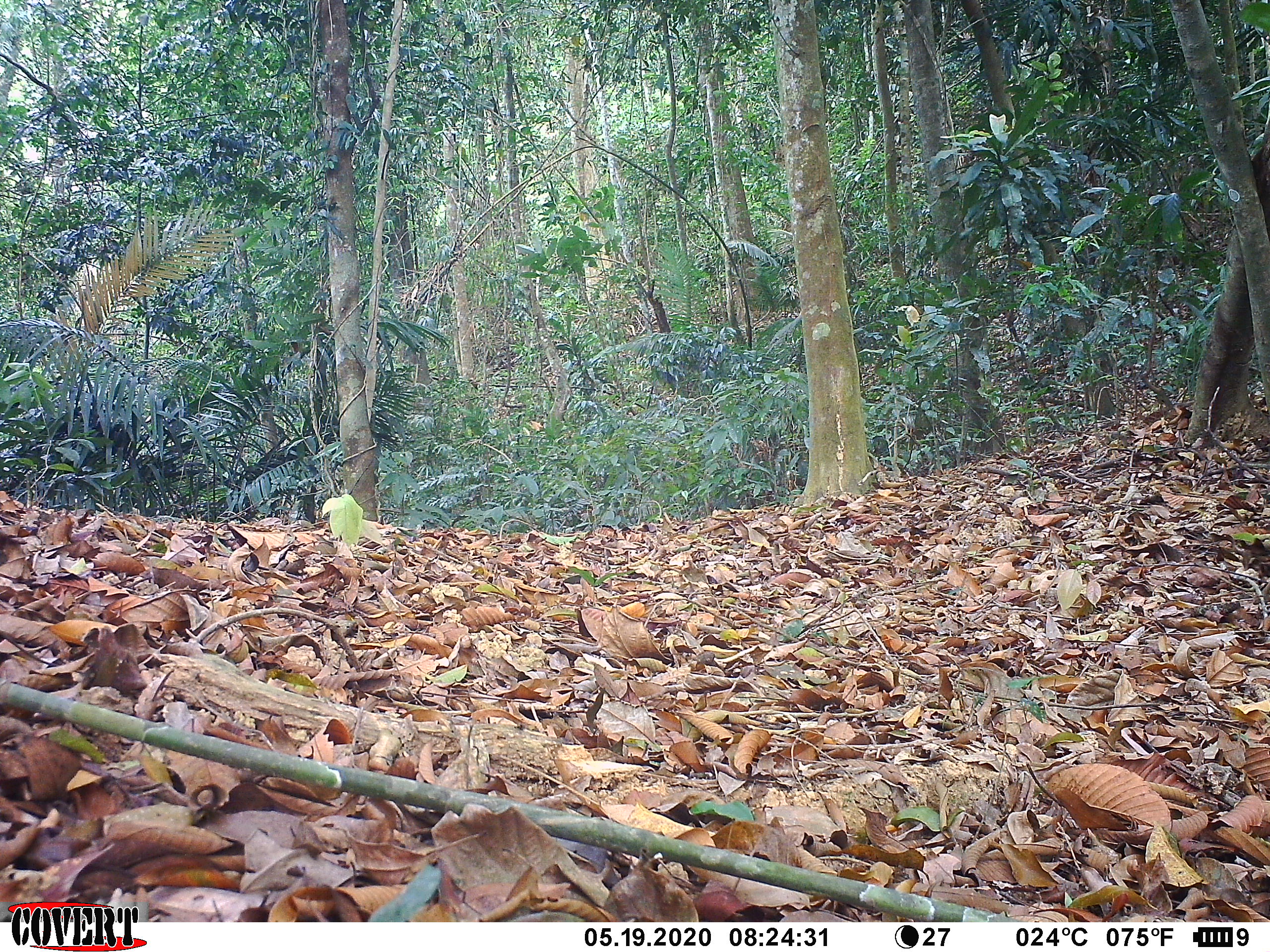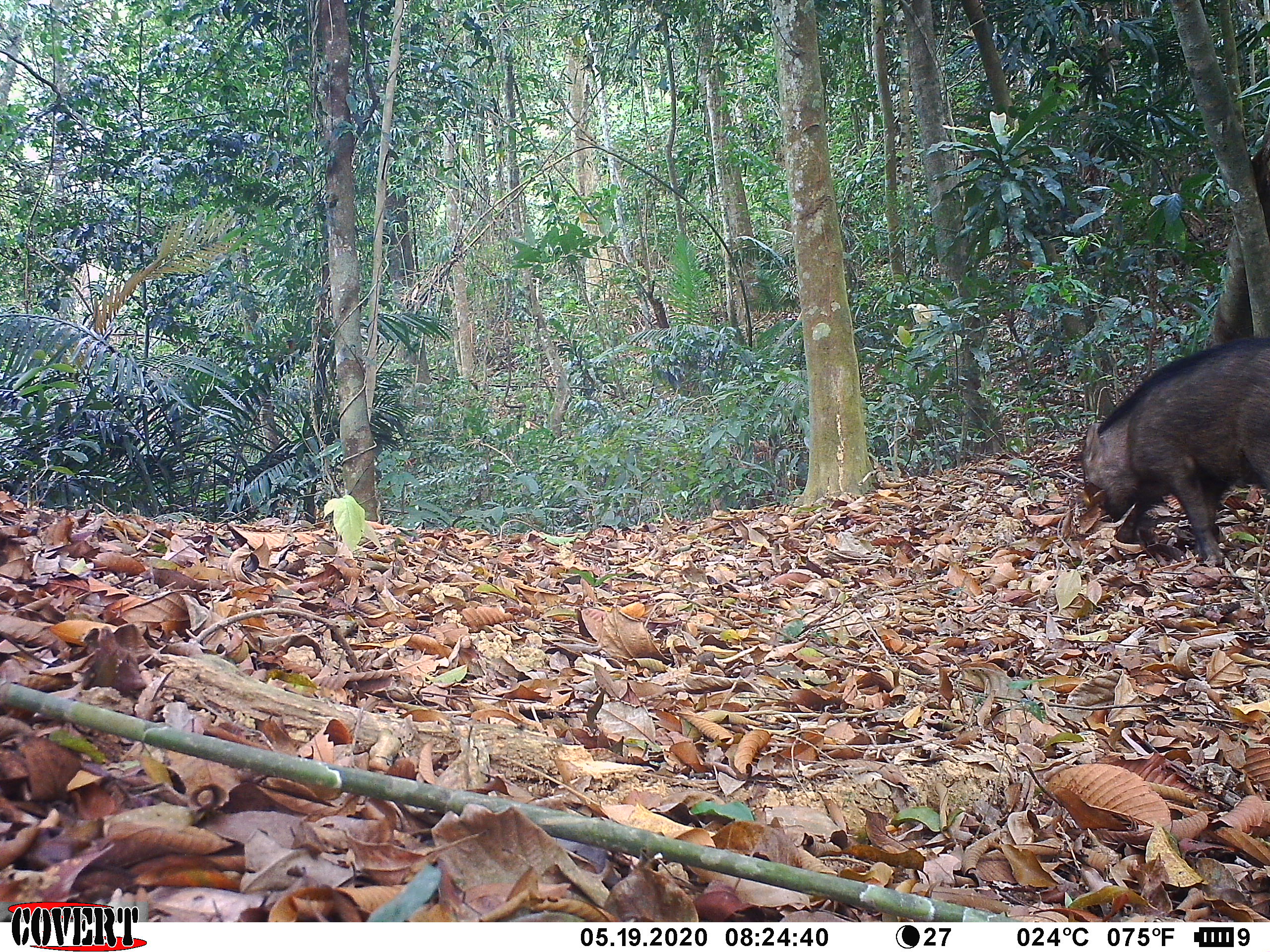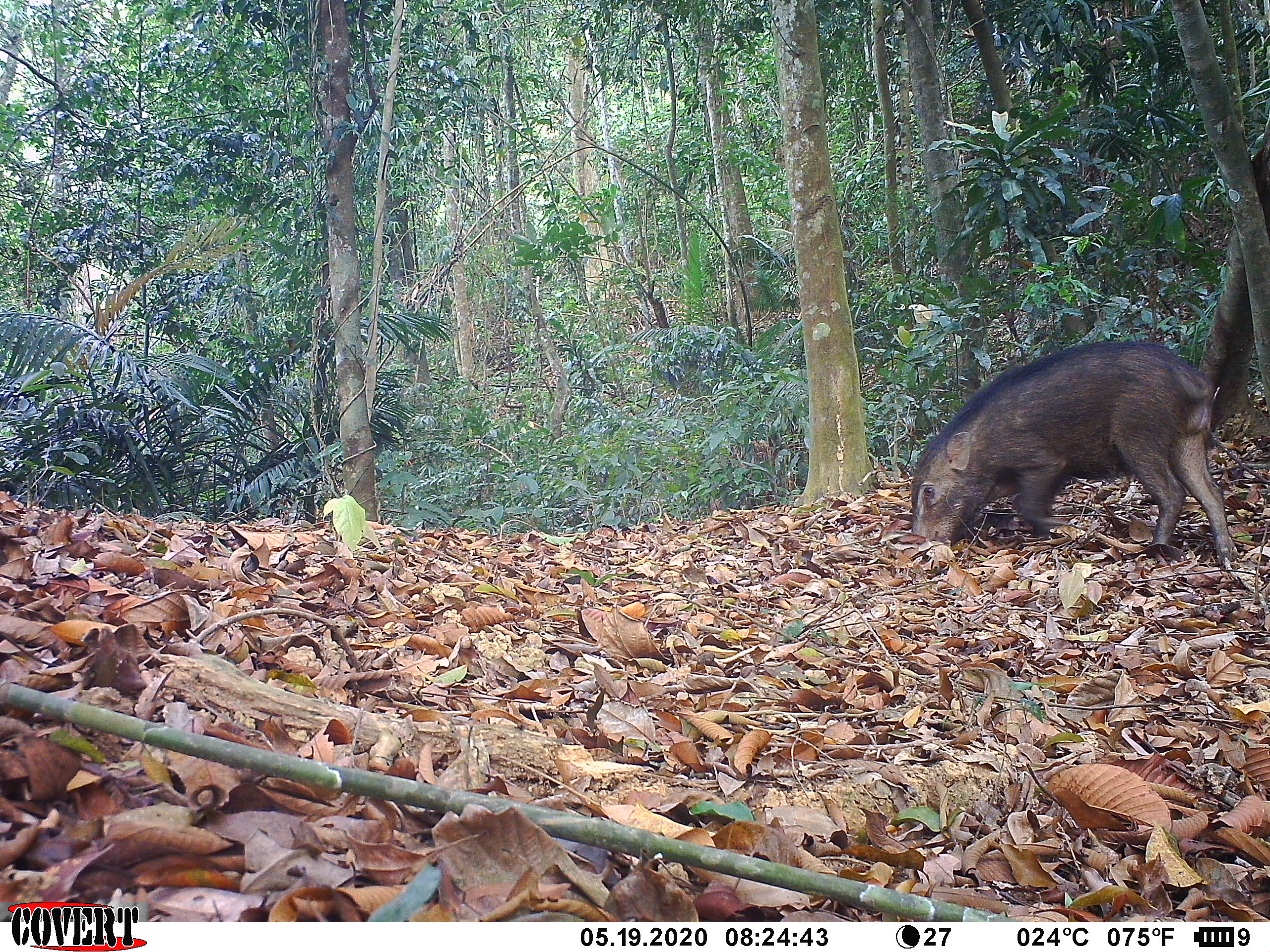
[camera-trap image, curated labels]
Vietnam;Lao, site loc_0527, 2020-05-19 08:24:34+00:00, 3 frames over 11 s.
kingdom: Animalia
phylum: Chordata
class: Mammalia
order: Artiodactyla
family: Suidae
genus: Sus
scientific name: Sus scrofa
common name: eurasian wild pig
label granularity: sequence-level